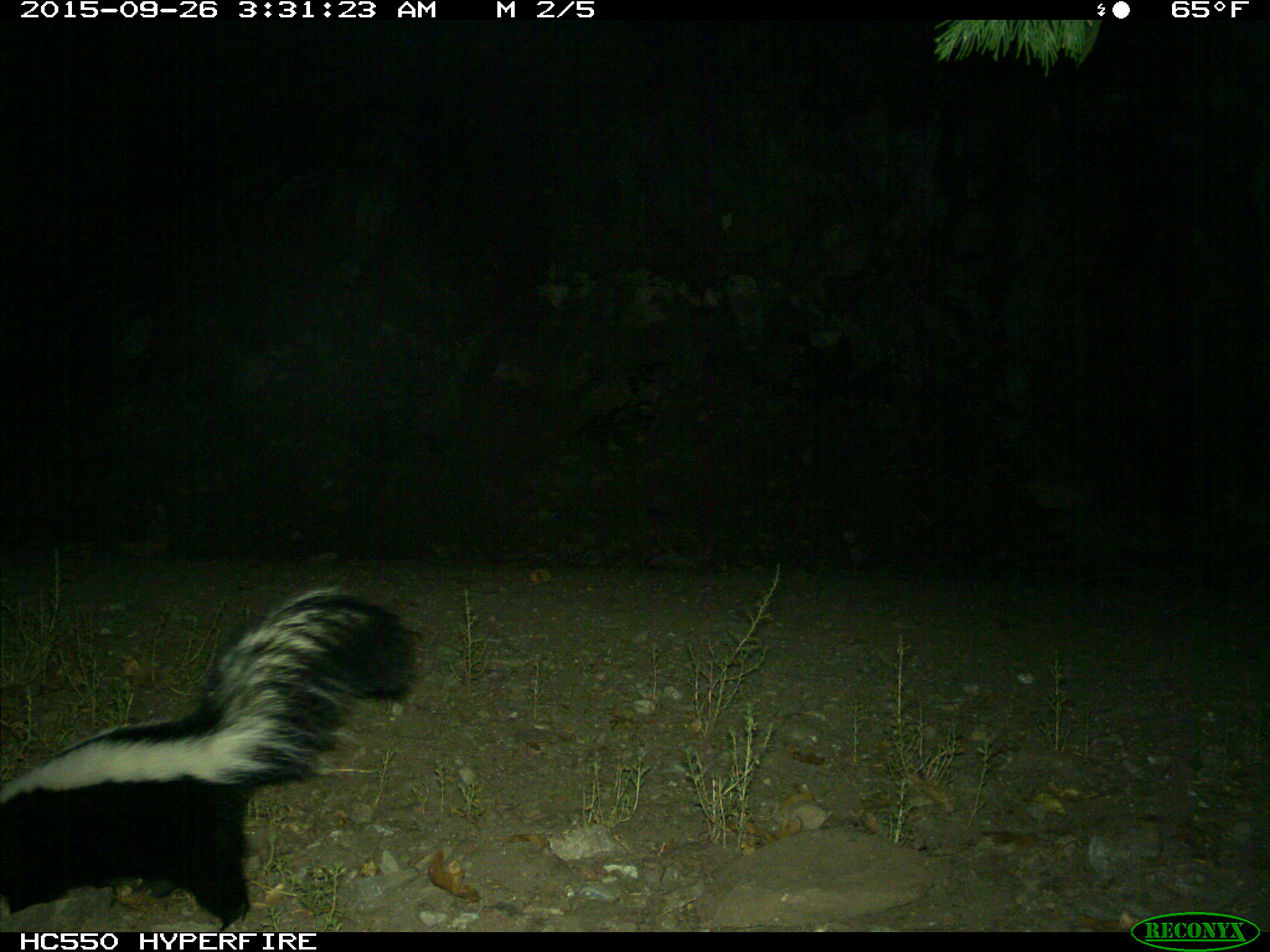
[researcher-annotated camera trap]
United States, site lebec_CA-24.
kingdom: Animalia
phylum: Chordata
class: Mammalia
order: Carnivora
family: Mephitidae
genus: Mephitis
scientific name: Mephitis mephitis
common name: striped skunk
Mephitis mephitis (striped skunk).